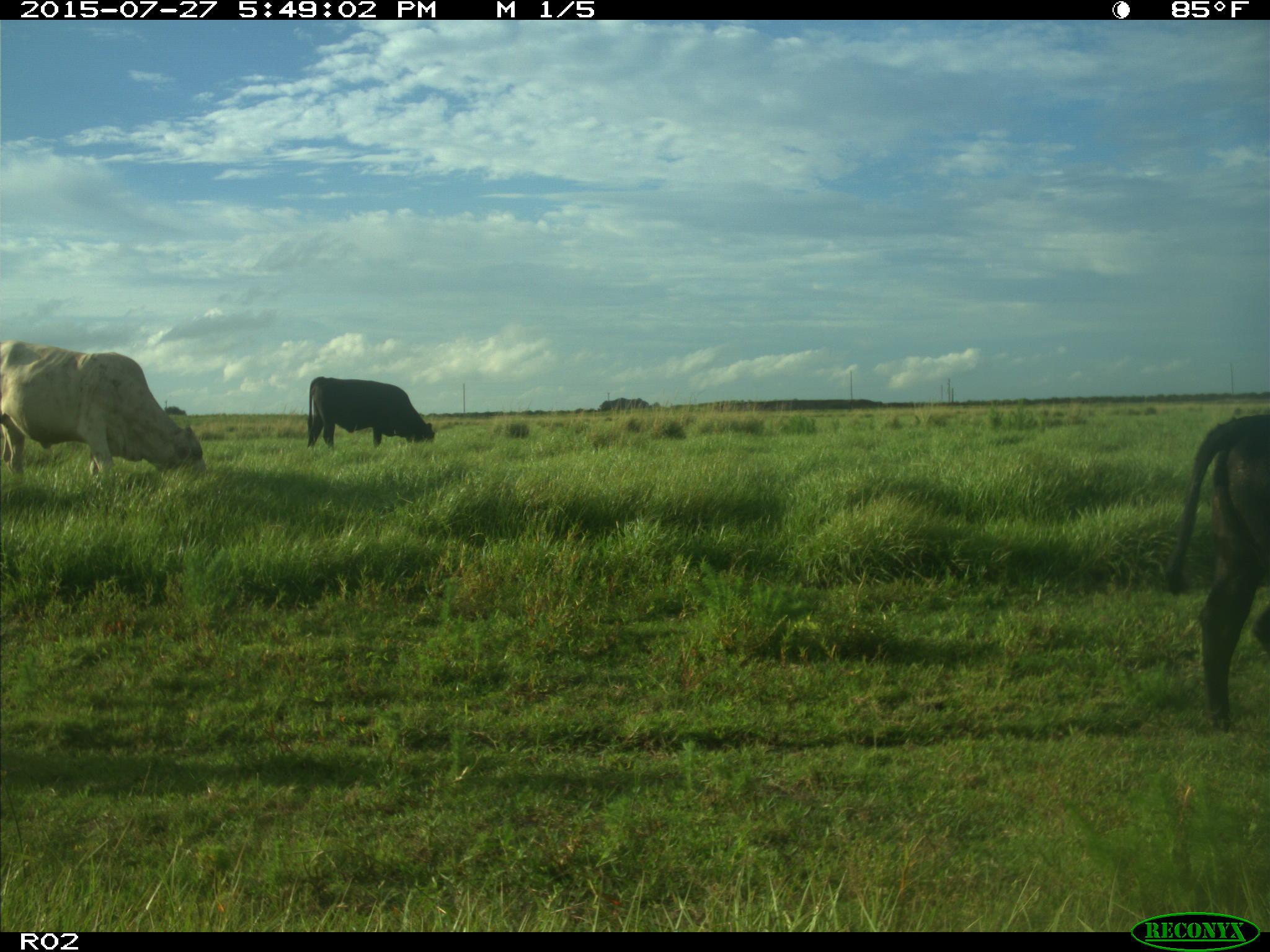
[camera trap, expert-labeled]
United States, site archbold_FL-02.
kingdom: Animalia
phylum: Chordata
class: Mammalia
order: Artiodactyla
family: Bovidae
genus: Bos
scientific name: Bos taurus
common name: domestic cow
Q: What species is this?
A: Bos taurus (domestic cow).